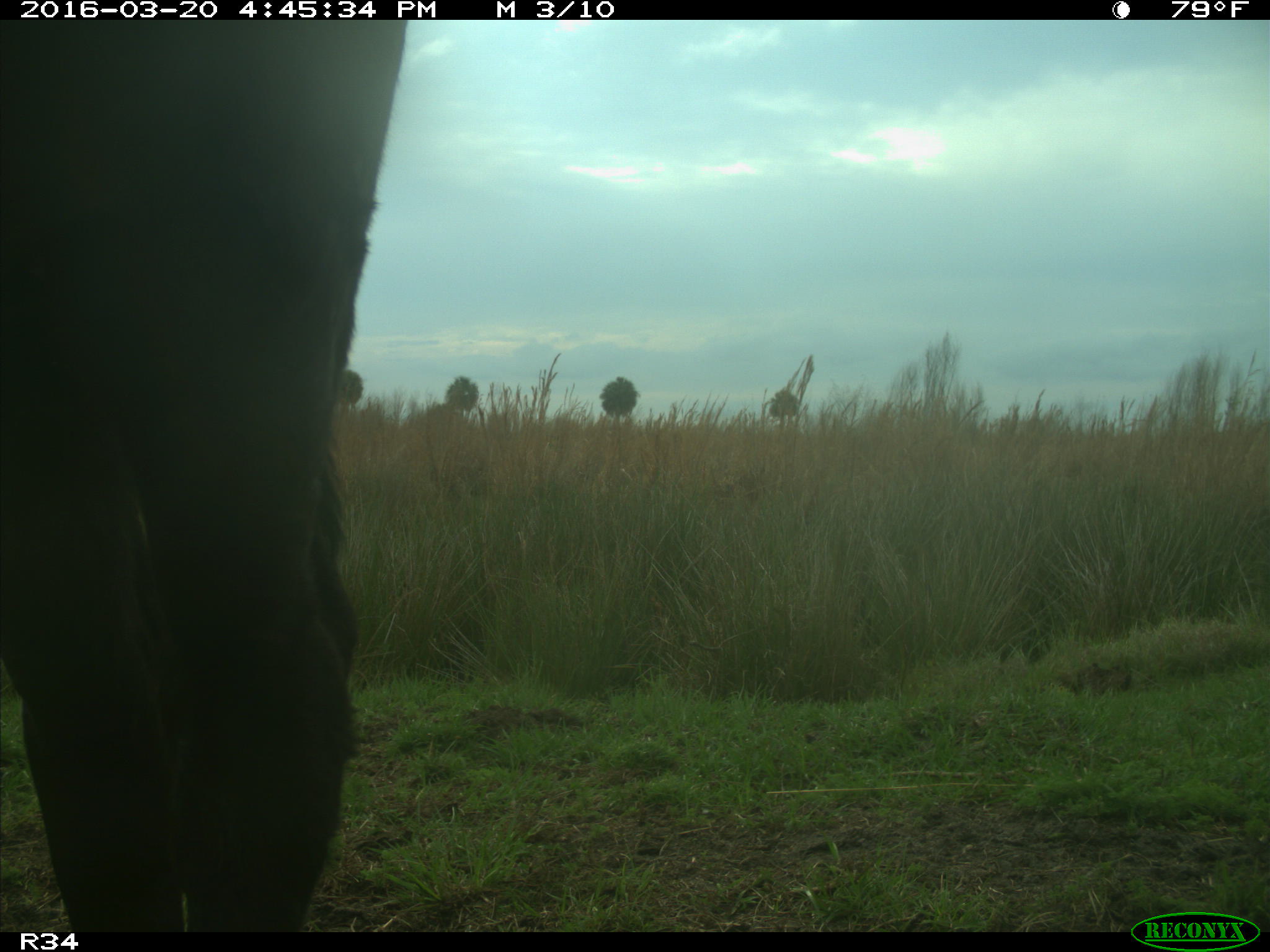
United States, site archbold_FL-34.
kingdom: Animalia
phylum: Chordata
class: Mammalia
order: Artiodactyla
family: Bovidae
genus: Bos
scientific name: Bos taurus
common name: domestic cow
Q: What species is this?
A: Bos taurus (domestic cow).